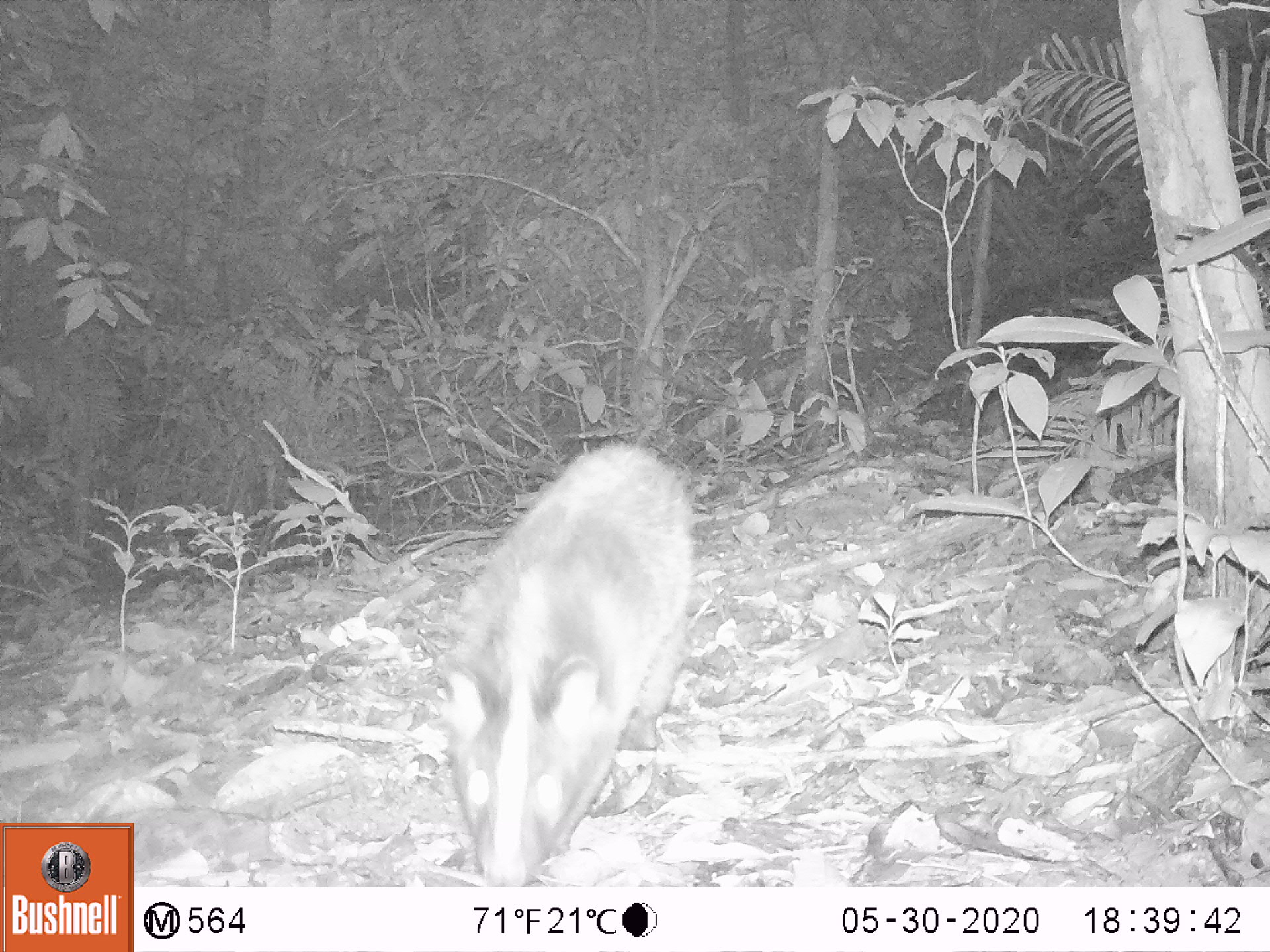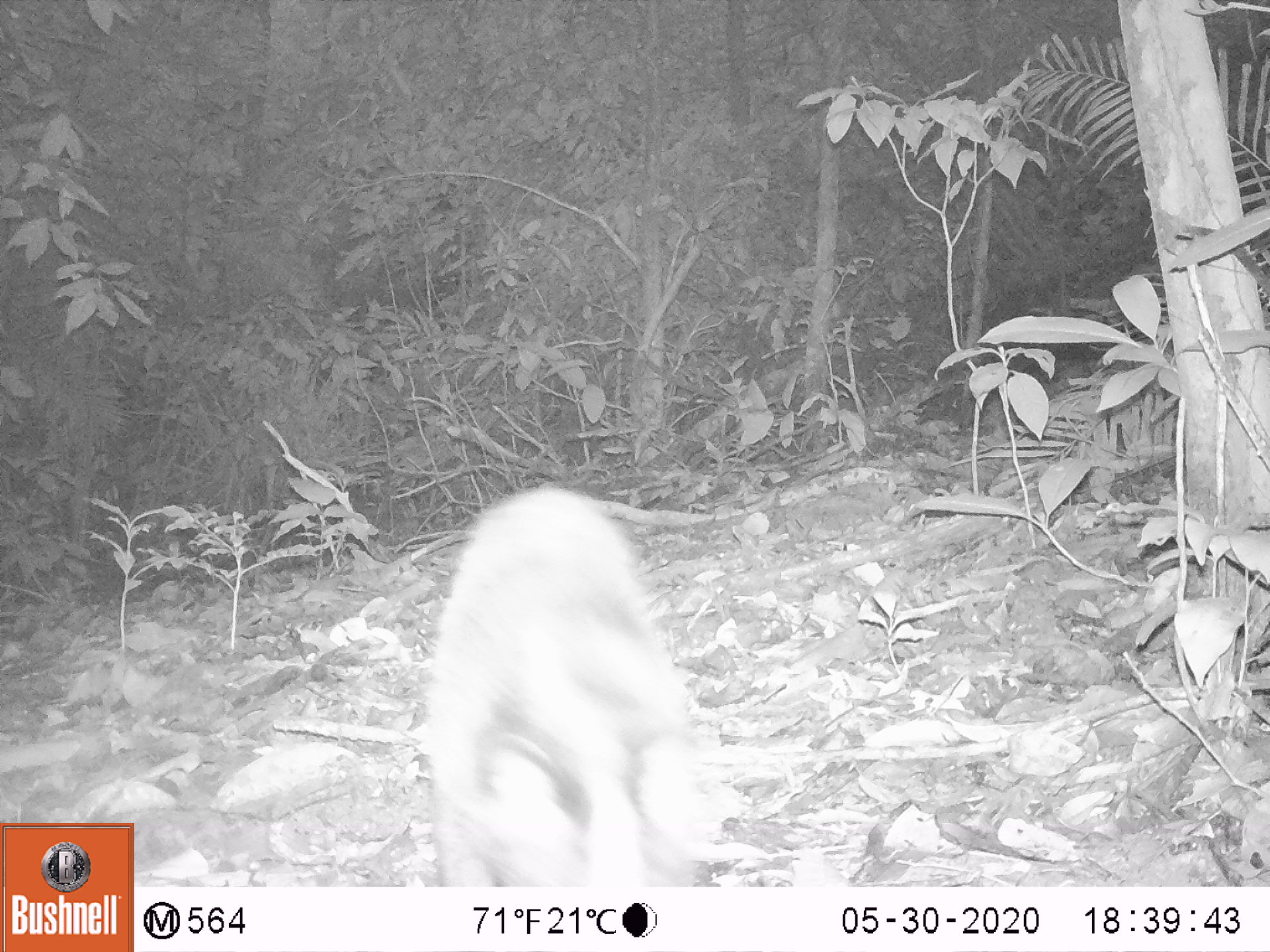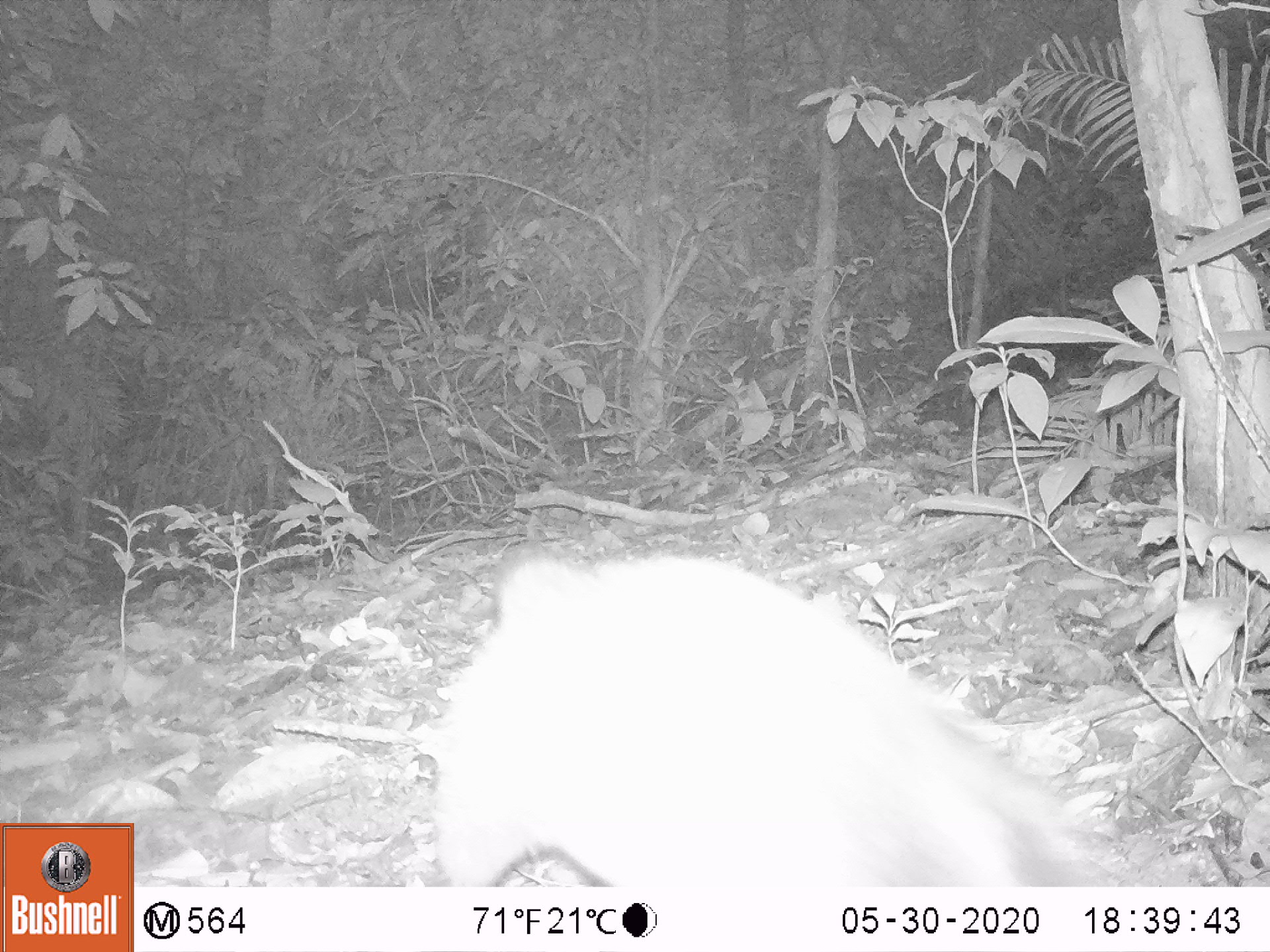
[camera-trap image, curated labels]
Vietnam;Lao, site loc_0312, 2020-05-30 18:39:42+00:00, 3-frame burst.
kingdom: Animalia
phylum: Chordata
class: Mammalia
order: Carnivora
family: Viverridae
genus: Paguma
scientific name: Paguma larvata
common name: masked palm civet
Masked palm civet (Paguma larvata). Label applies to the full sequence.